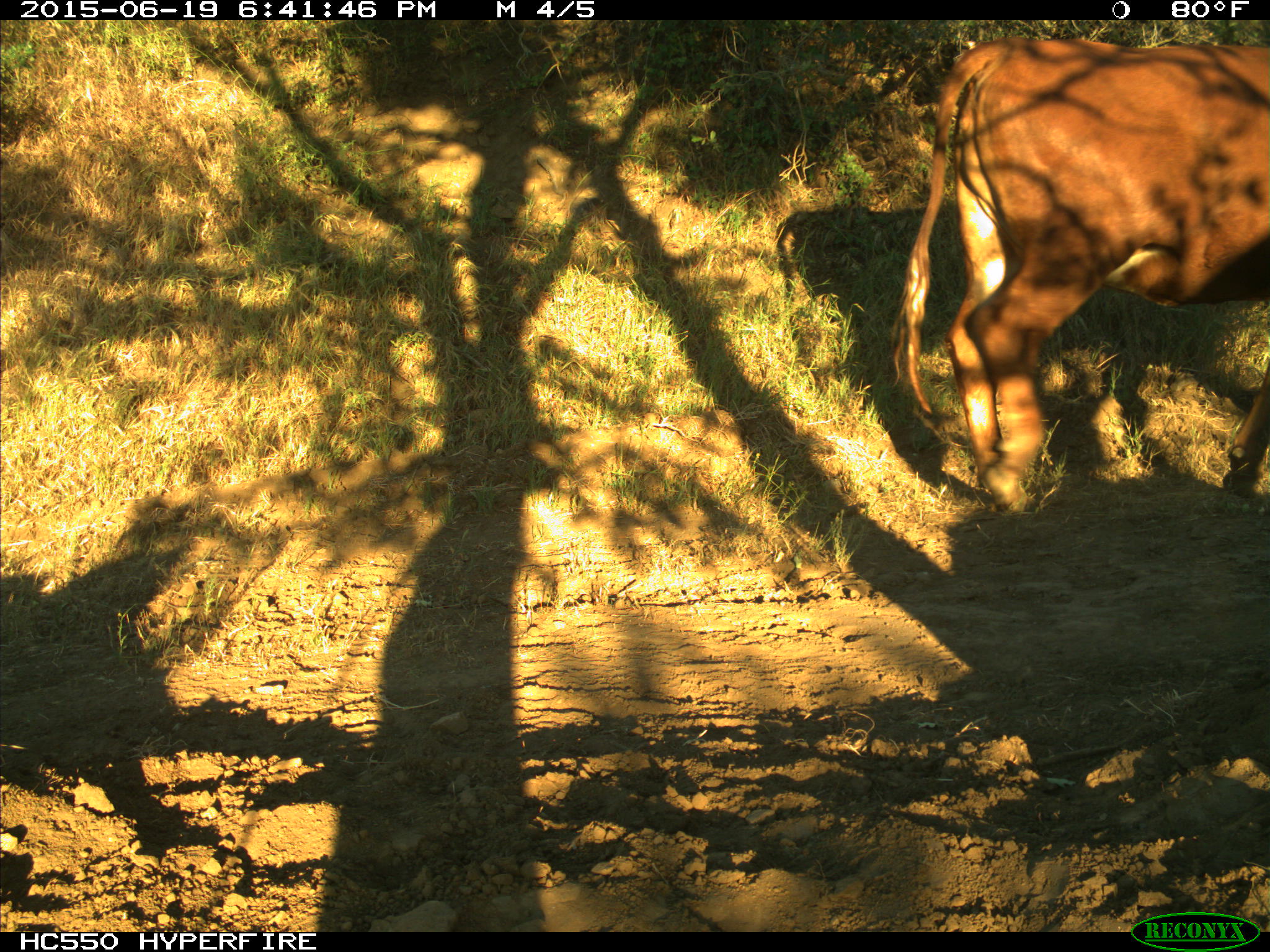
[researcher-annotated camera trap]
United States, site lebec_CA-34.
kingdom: Animalia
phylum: Chordata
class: Mammalia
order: Artiodactyla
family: Bovidae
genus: Bos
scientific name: Bos taurus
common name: domestic cow